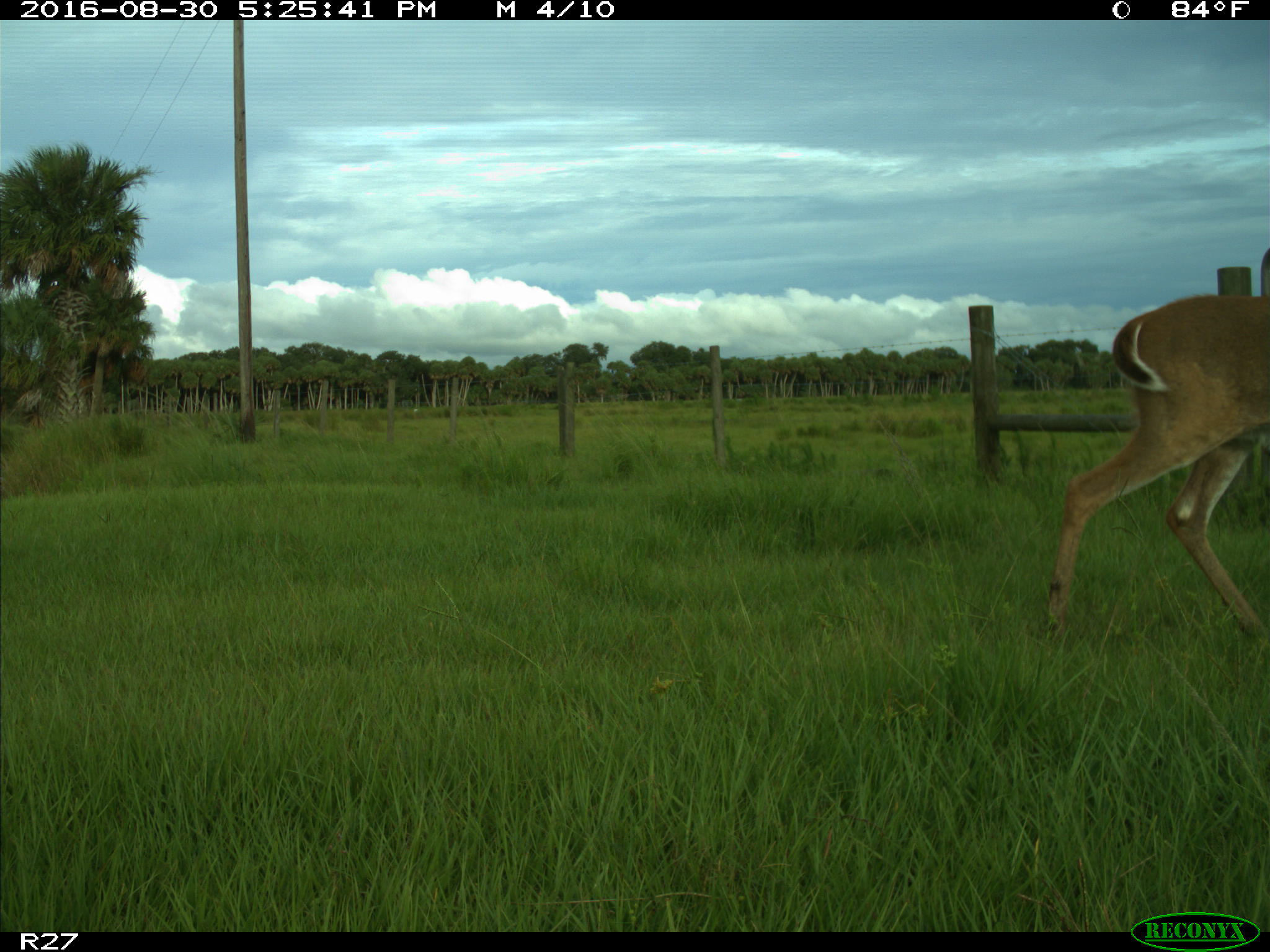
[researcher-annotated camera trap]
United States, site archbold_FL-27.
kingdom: Animalia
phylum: Chordata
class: Mammalia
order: Artiodactyla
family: Cervidae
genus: Odocoileus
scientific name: Odocoileus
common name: deer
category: unidentified deer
Unidentified deer (deer) (Odocoileus).